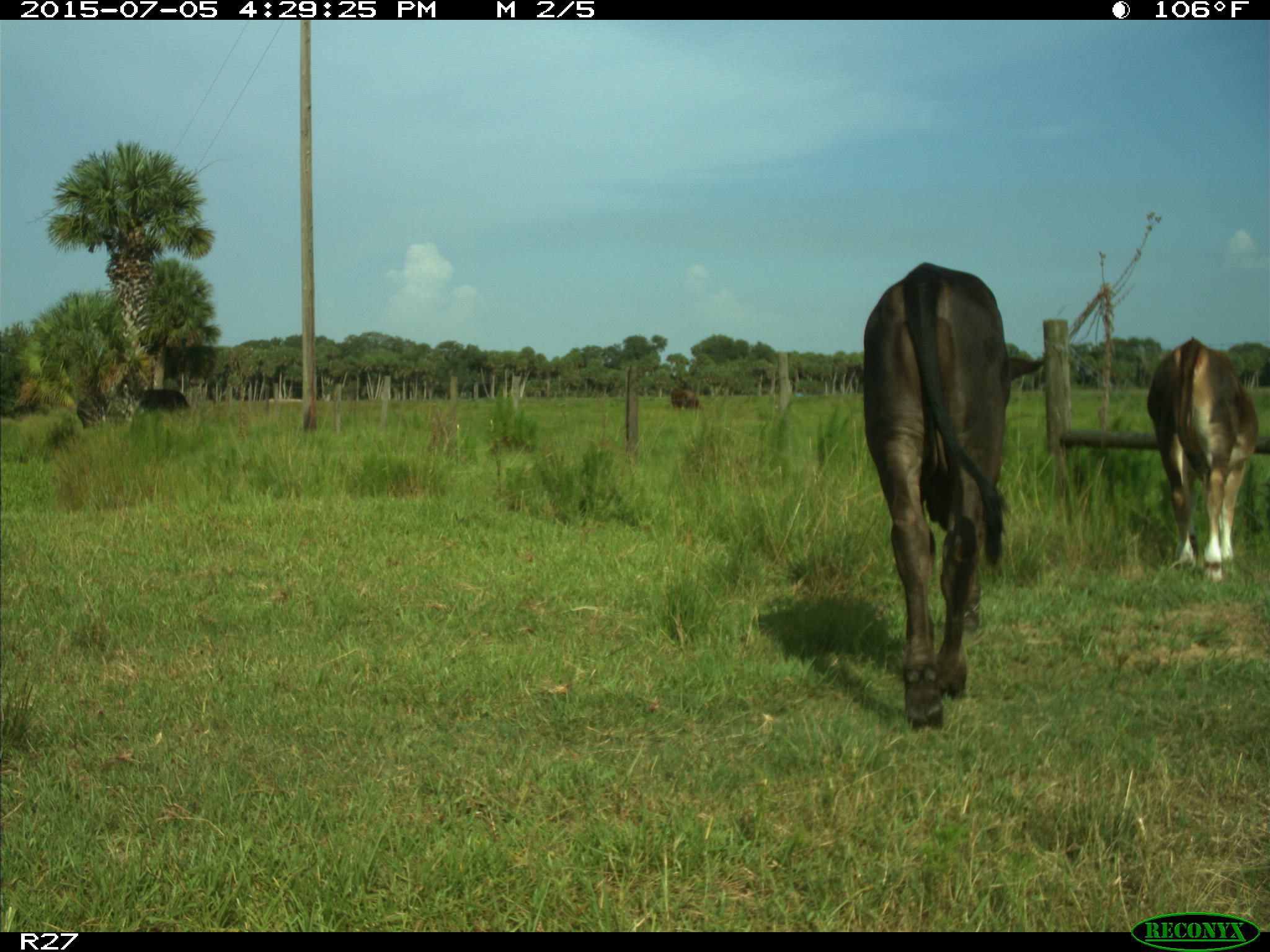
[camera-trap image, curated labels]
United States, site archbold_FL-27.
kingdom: Animalia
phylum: Chordata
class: Mammalia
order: Artiodactyla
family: Bovidae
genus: Bos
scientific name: Bos taurus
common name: domestic cow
Bos taurus (domestic cow).